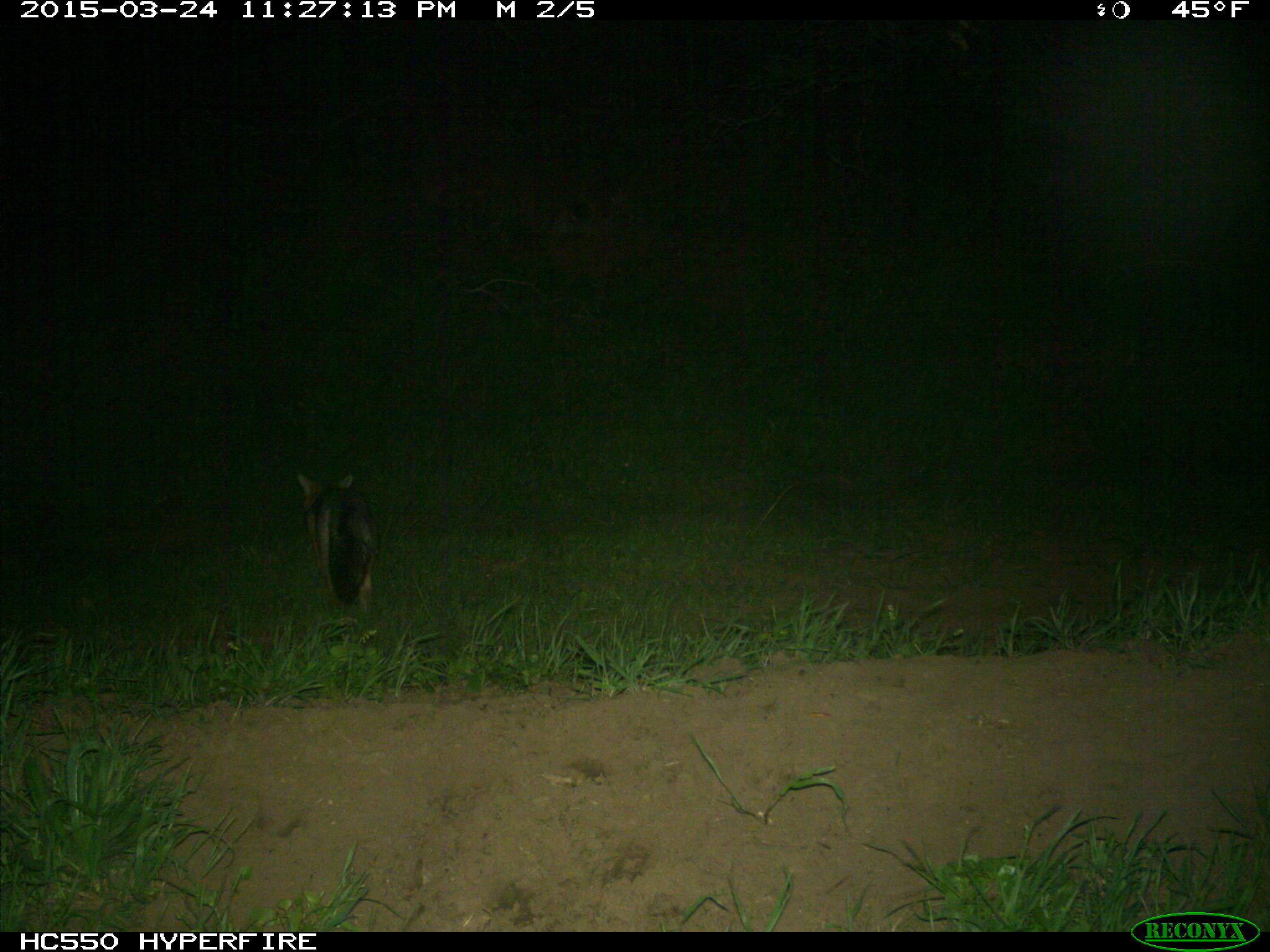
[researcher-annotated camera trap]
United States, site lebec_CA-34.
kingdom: Animalia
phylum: Chordata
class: Mammalia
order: Carnivora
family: Canidae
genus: Urocyon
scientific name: Urocyon cinereoargenteus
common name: gray fox